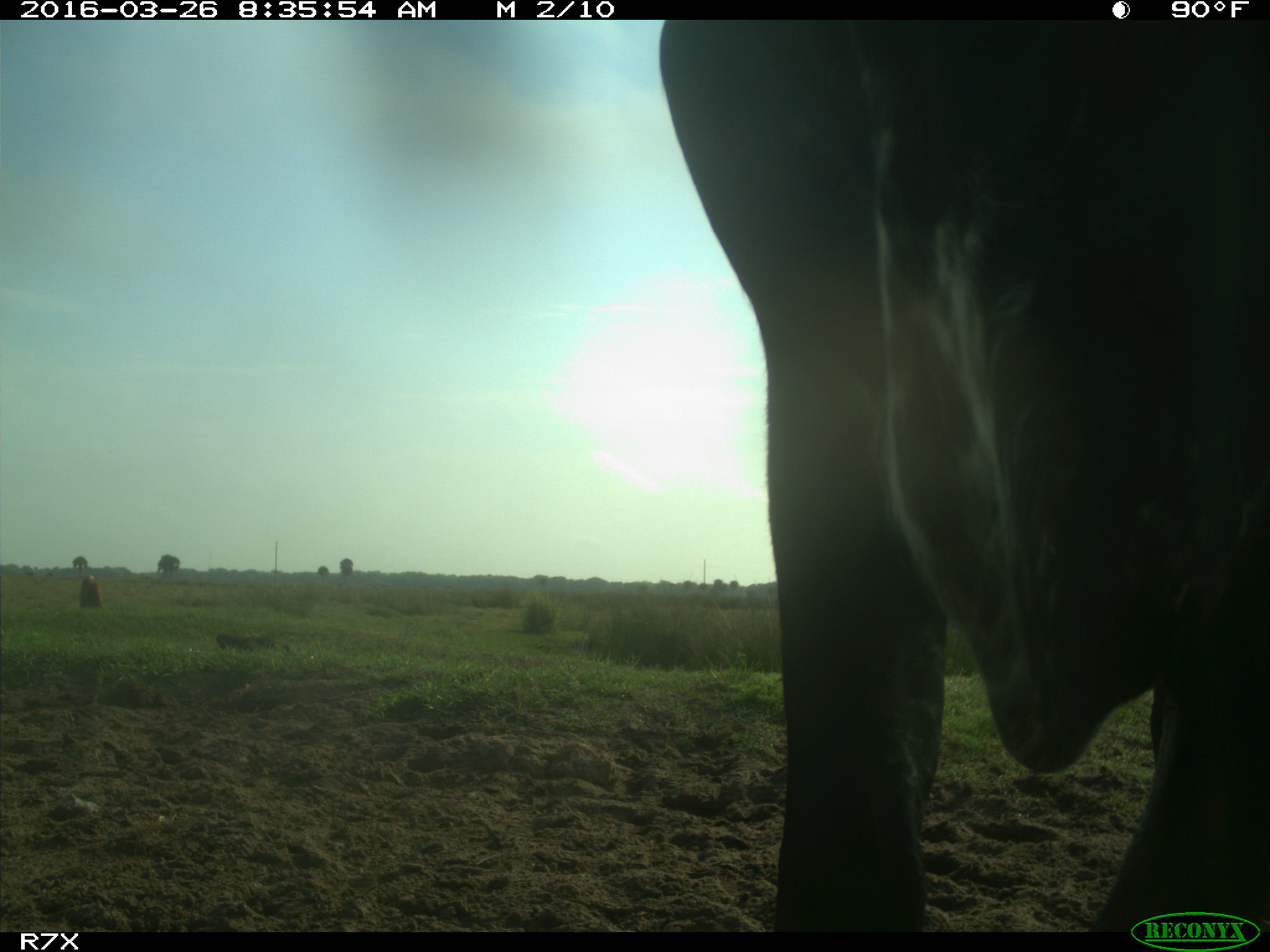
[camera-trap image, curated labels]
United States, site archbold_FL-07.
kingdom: Animalia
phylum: Chordata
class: Mammalia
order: Artiodactyla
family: Bovidae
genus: Bos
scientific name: Bos taurus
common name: domestic cow